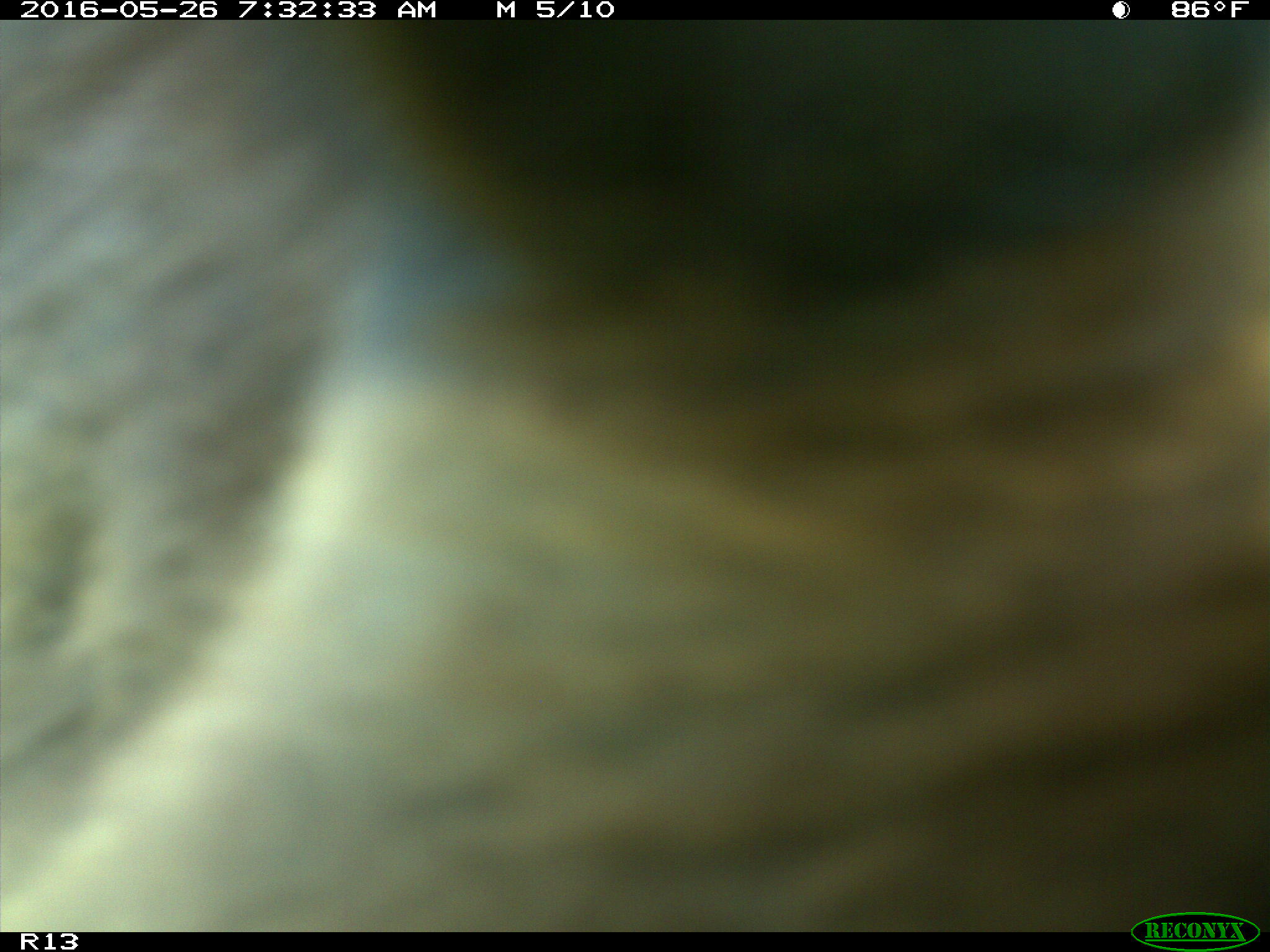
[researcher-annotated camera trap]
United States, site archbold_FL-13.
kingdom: Animalia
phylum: Chordata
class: Mammalia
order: Artiodactyla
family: Bovidae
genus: Bos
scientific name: Bos taurus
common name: domestic cow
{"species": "Bos taurus (domestic cow)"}